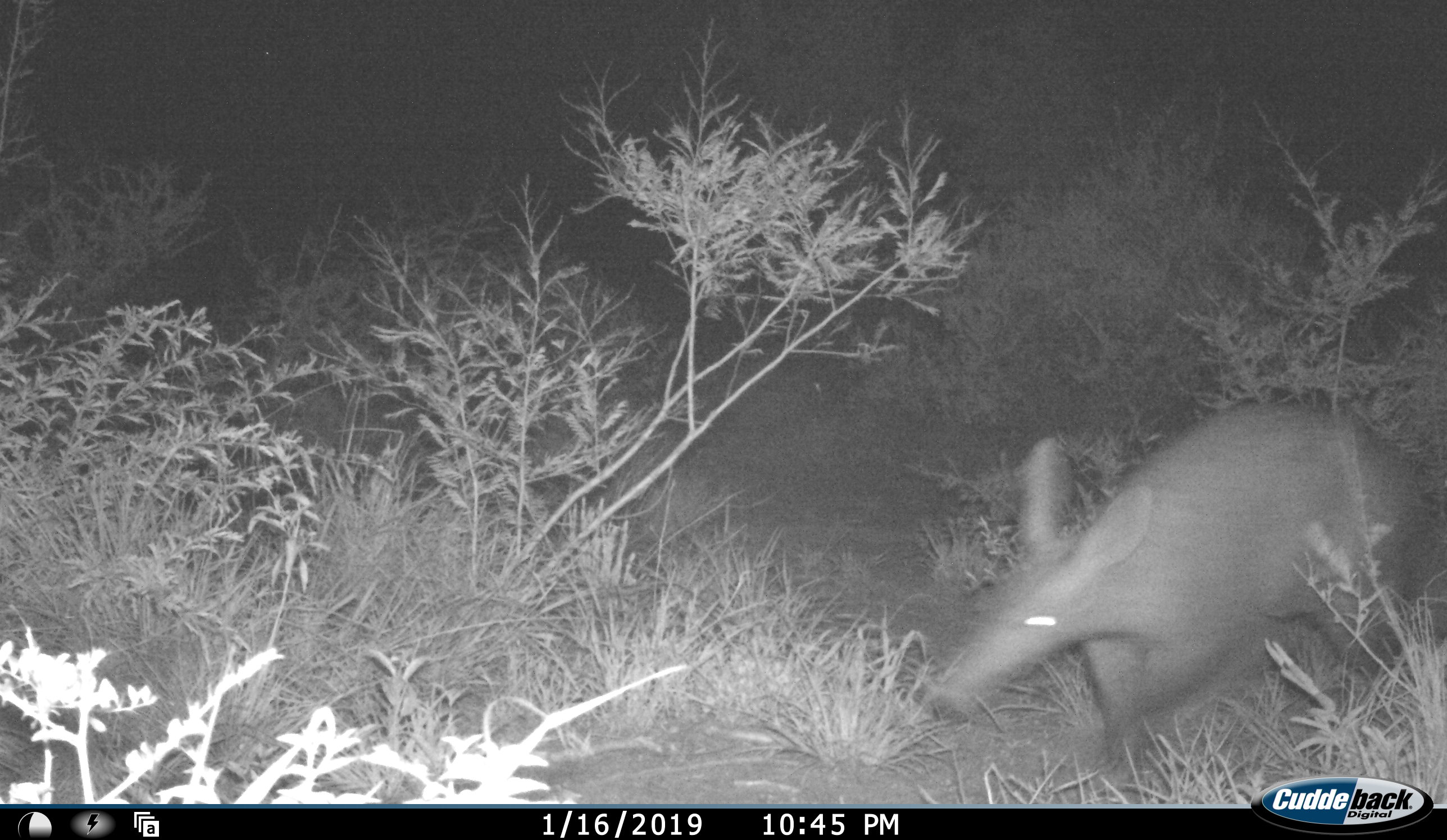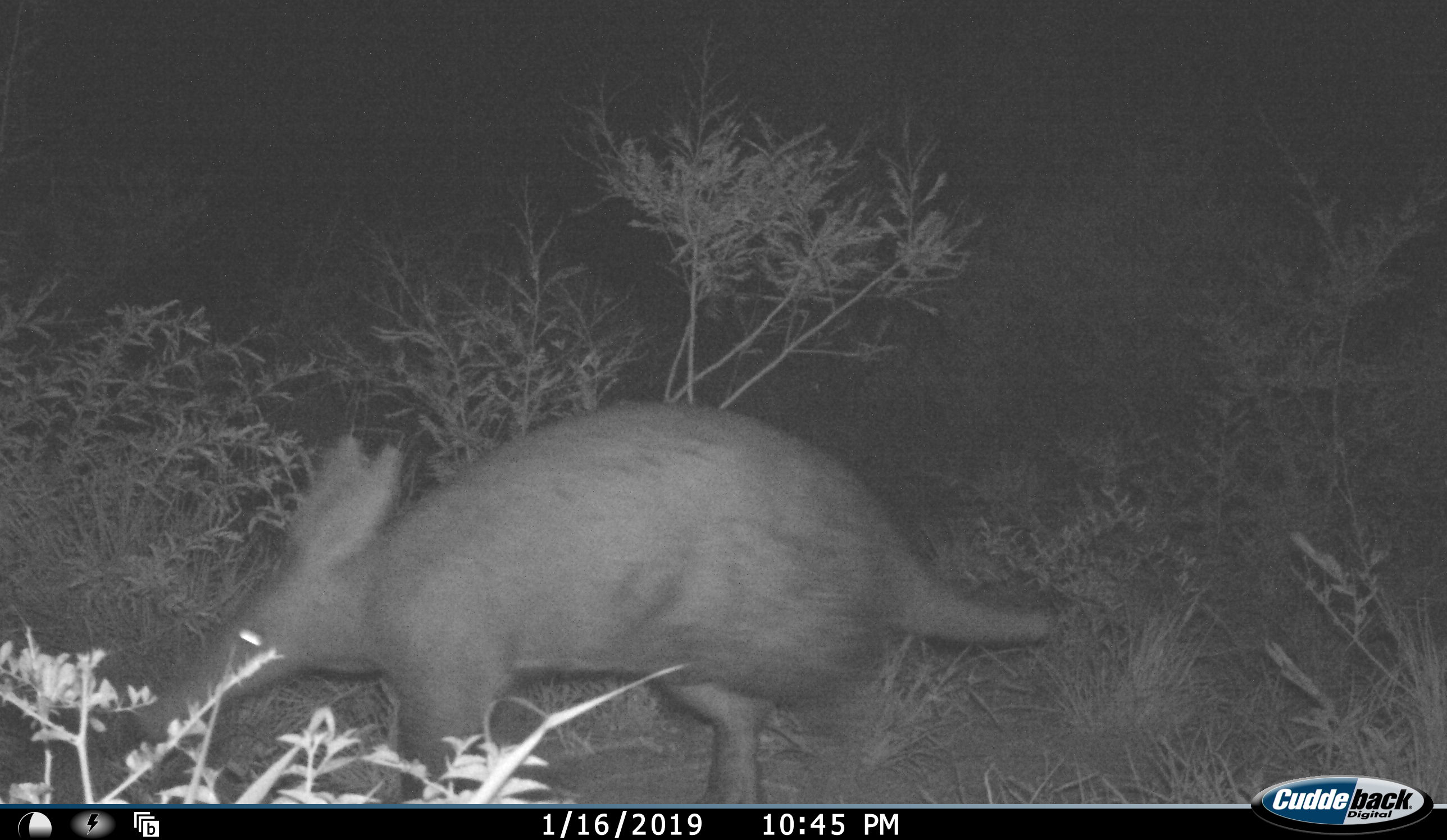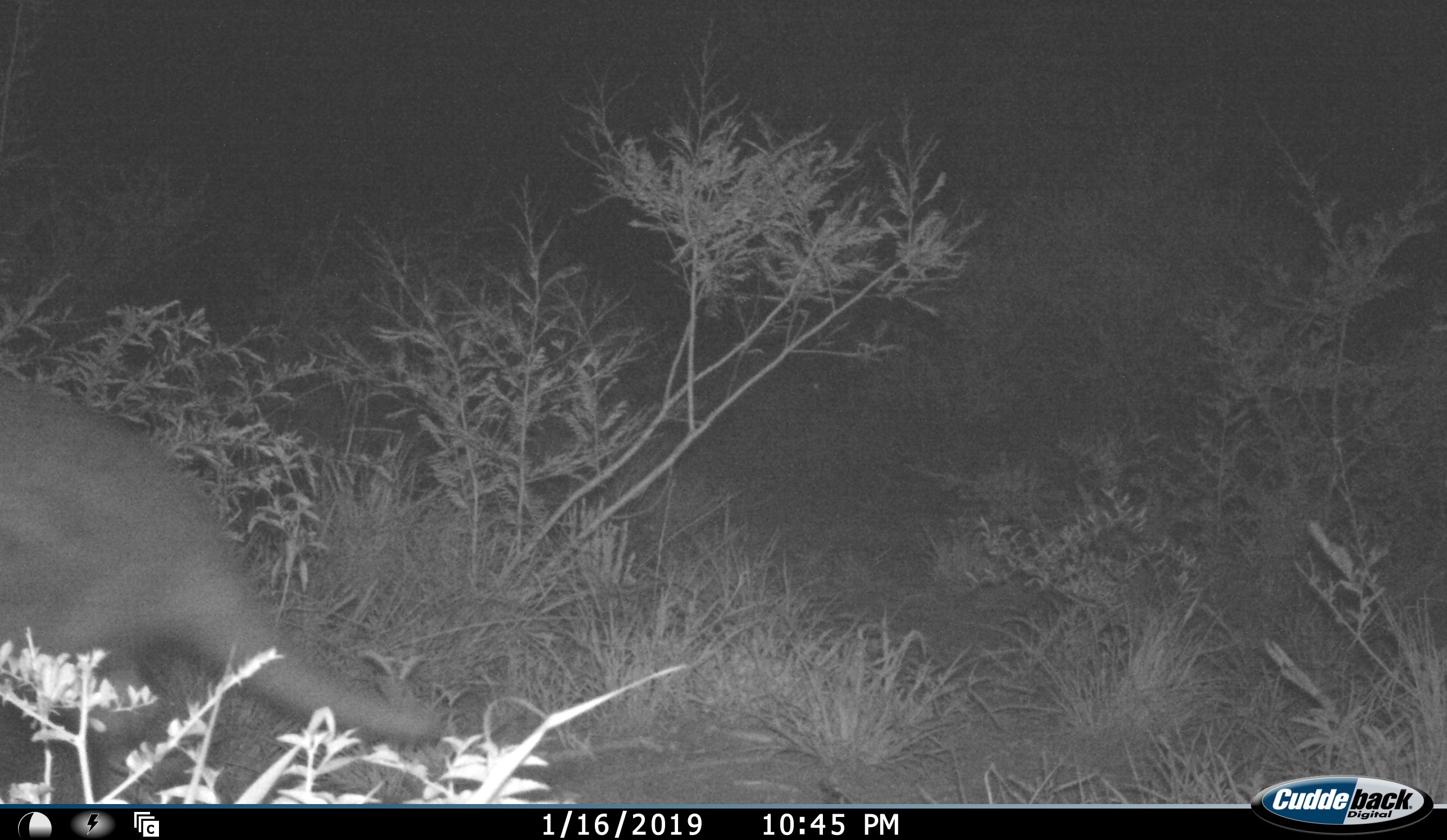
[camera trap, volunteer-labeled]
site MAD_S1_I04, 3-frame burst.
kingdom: Animalia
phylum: Chordata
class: Mammalia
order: Tubulidentata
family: Orycteropodidae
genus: Orycteropus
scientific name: Orycteropus afer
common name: aardvark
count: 1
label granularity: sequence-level